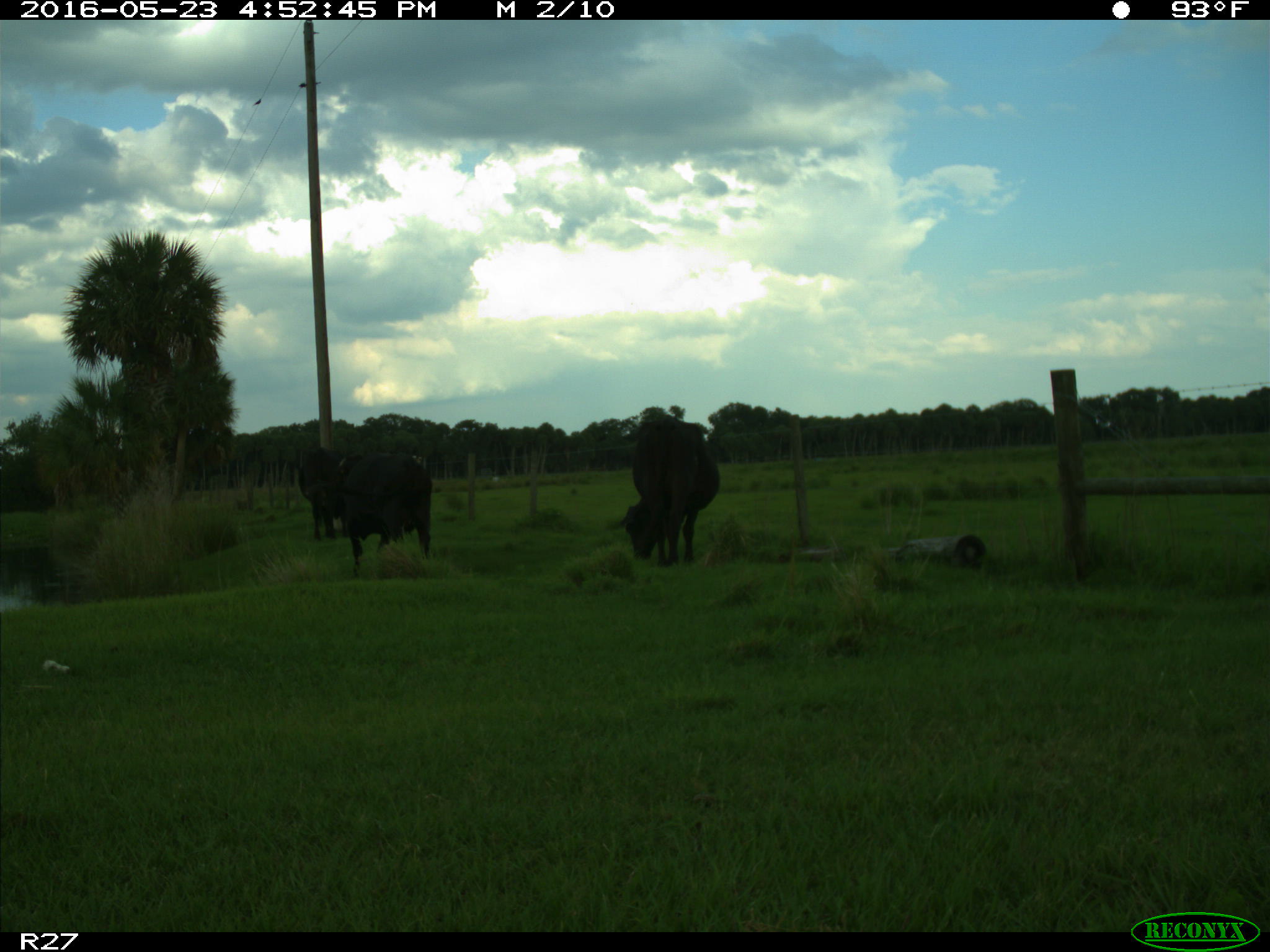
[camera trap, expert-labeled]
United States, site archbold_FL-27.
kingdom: Animalia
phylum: Chordata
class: Mammalia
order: Artiodactyla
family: Bovidae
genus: Bos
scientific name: Bos taurus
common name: domestic cow